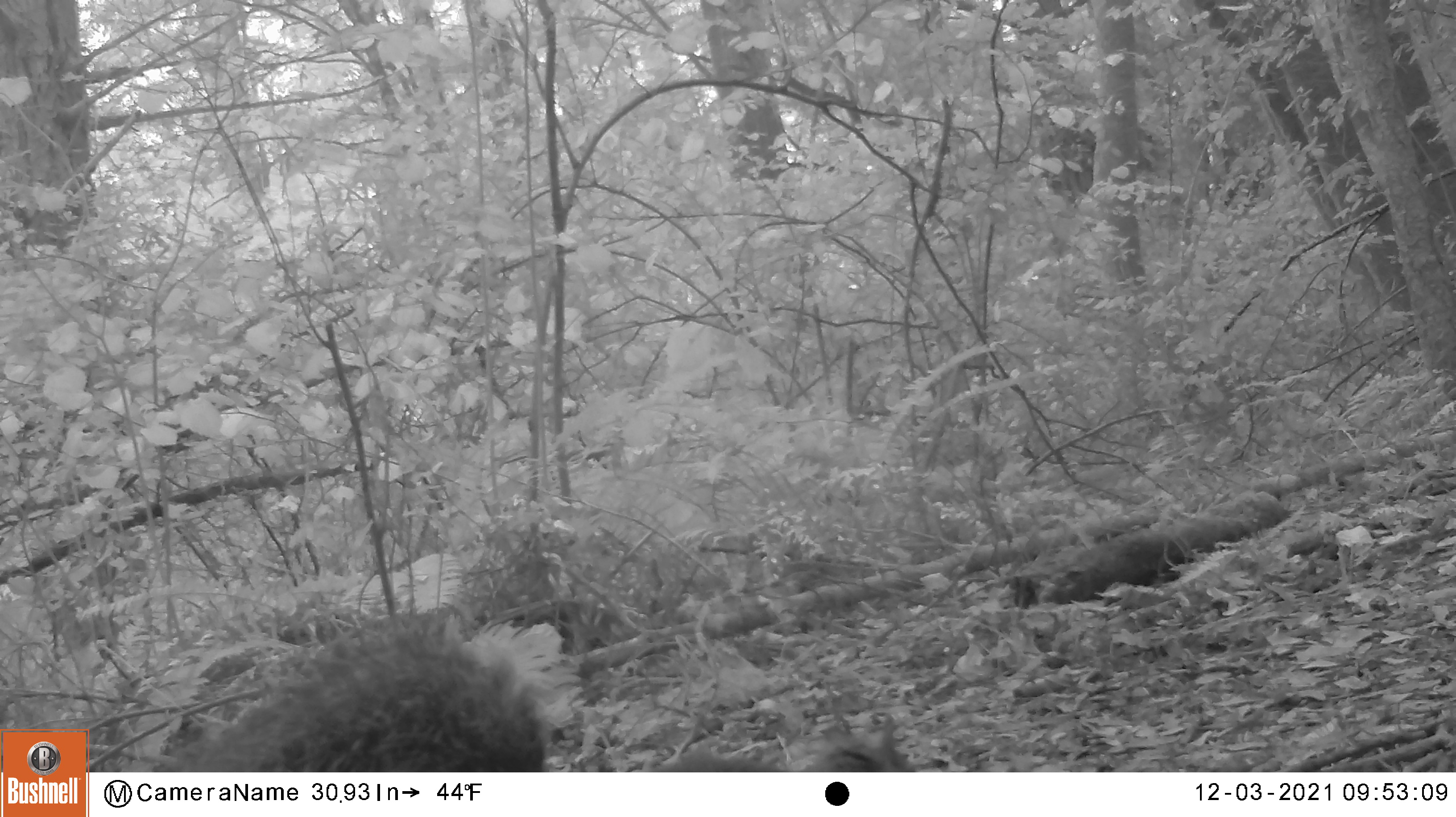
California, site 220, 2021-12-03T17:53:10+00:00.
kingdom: Animalia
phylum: Chordata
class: Mammalia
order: Rodentia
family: Sciuridae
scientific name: Sciuridae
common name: squirrel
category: unknown squirrel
Unknown squirrel (squirrel) (Sciuridae).